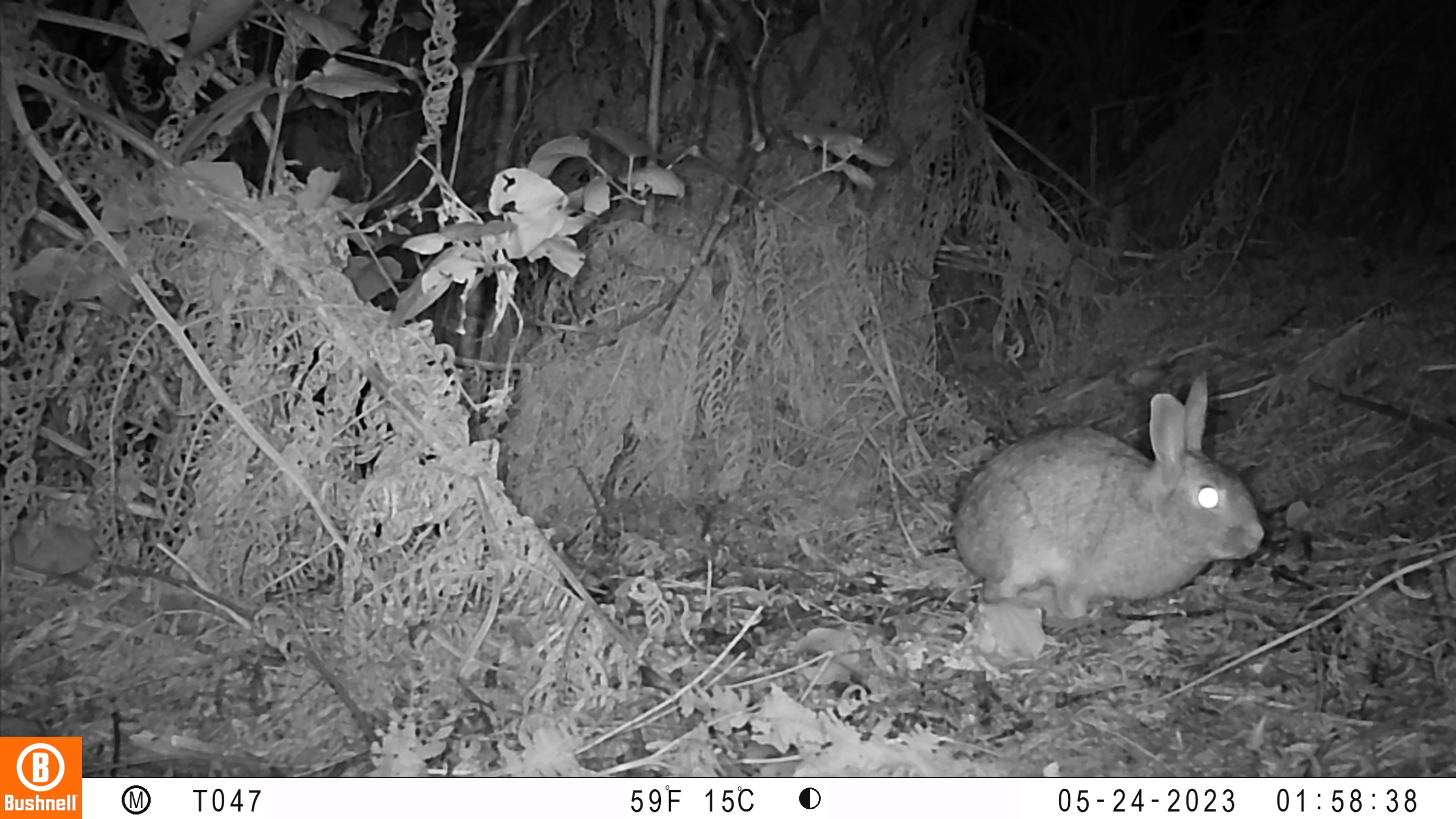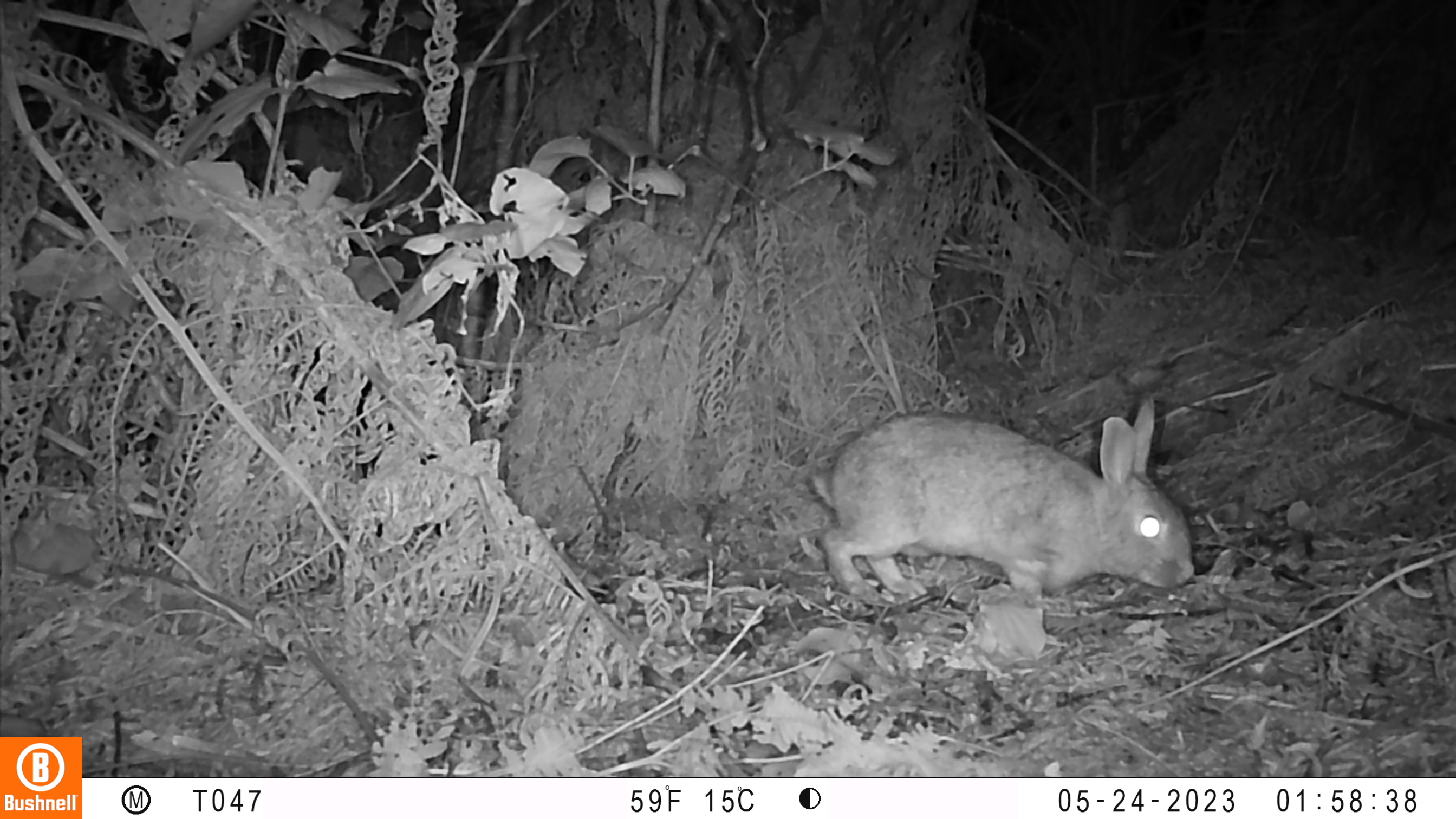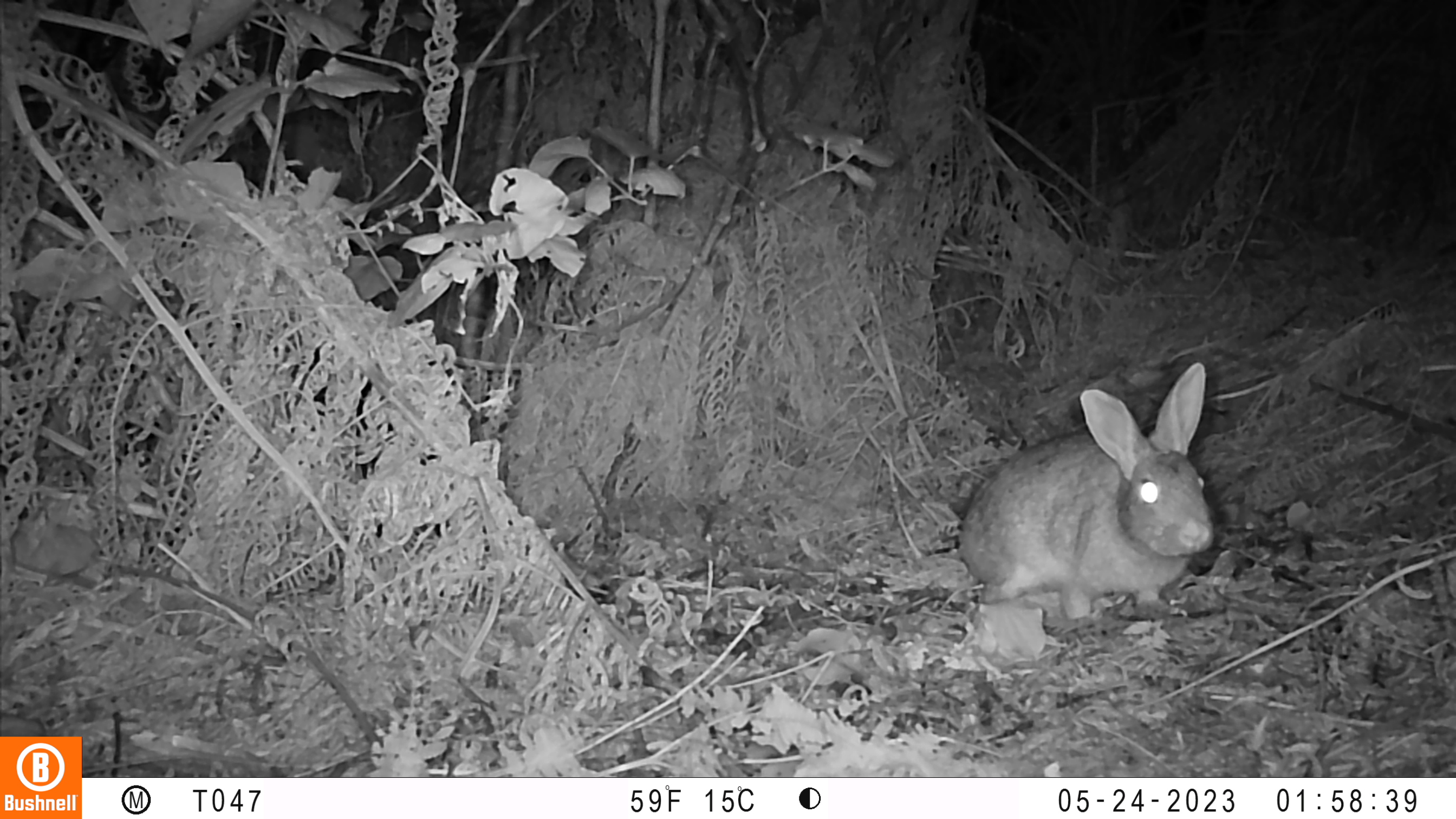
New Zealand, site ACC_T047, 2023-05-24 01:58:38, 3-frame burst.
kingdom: Animalia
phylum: Chordata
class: Mammalia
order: Lagomorpha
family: Leporidae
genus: Oryctolagus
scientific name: Oryctolagus cuniculus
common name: european rabbit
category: rabbit